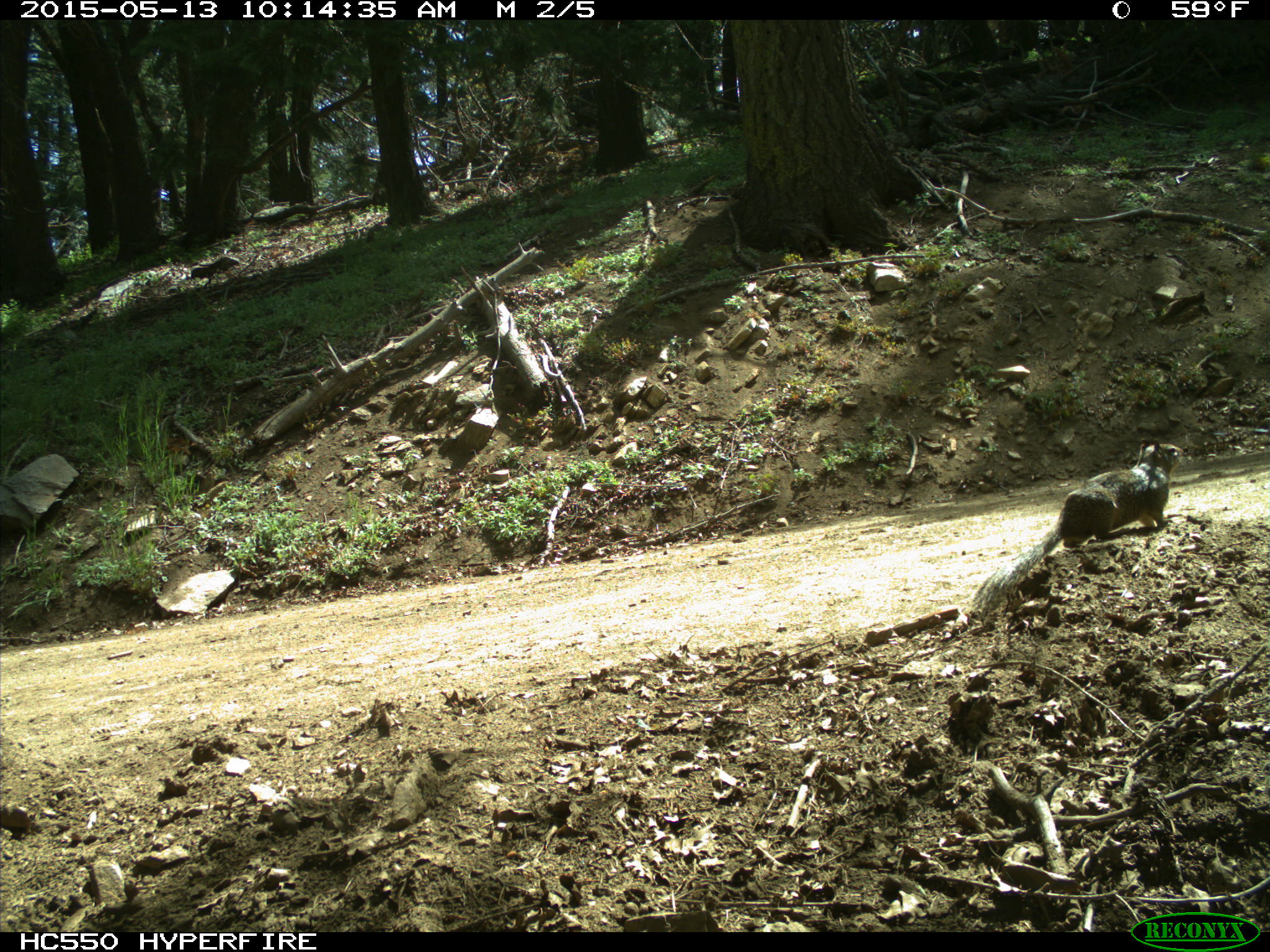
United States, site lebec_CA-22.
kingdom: Animalia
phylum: Chordata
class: Mammalia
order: Rodentia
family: Sciuridae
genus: Otospermophilus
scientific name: Otospermophilus beecheyi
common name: california ground squirrel